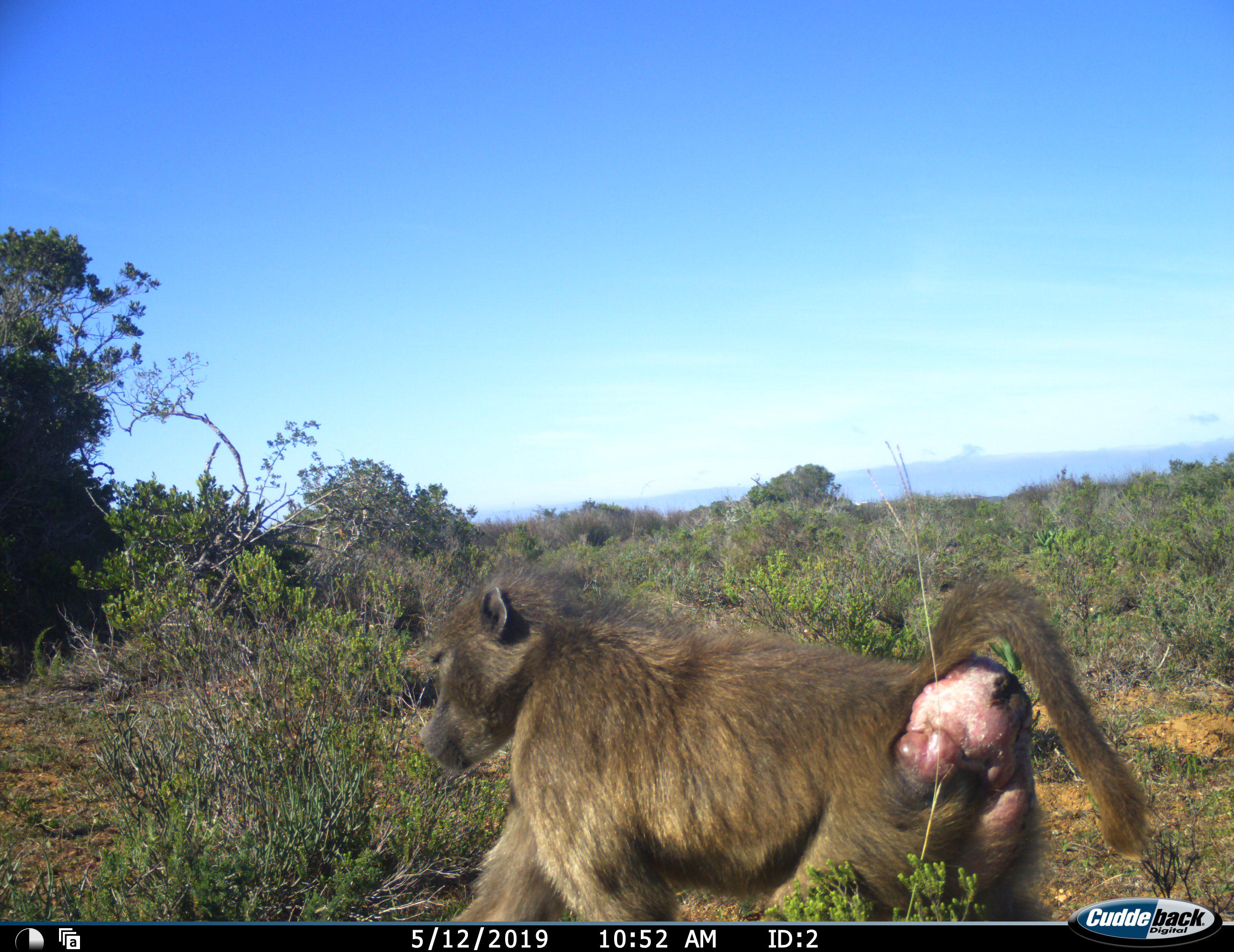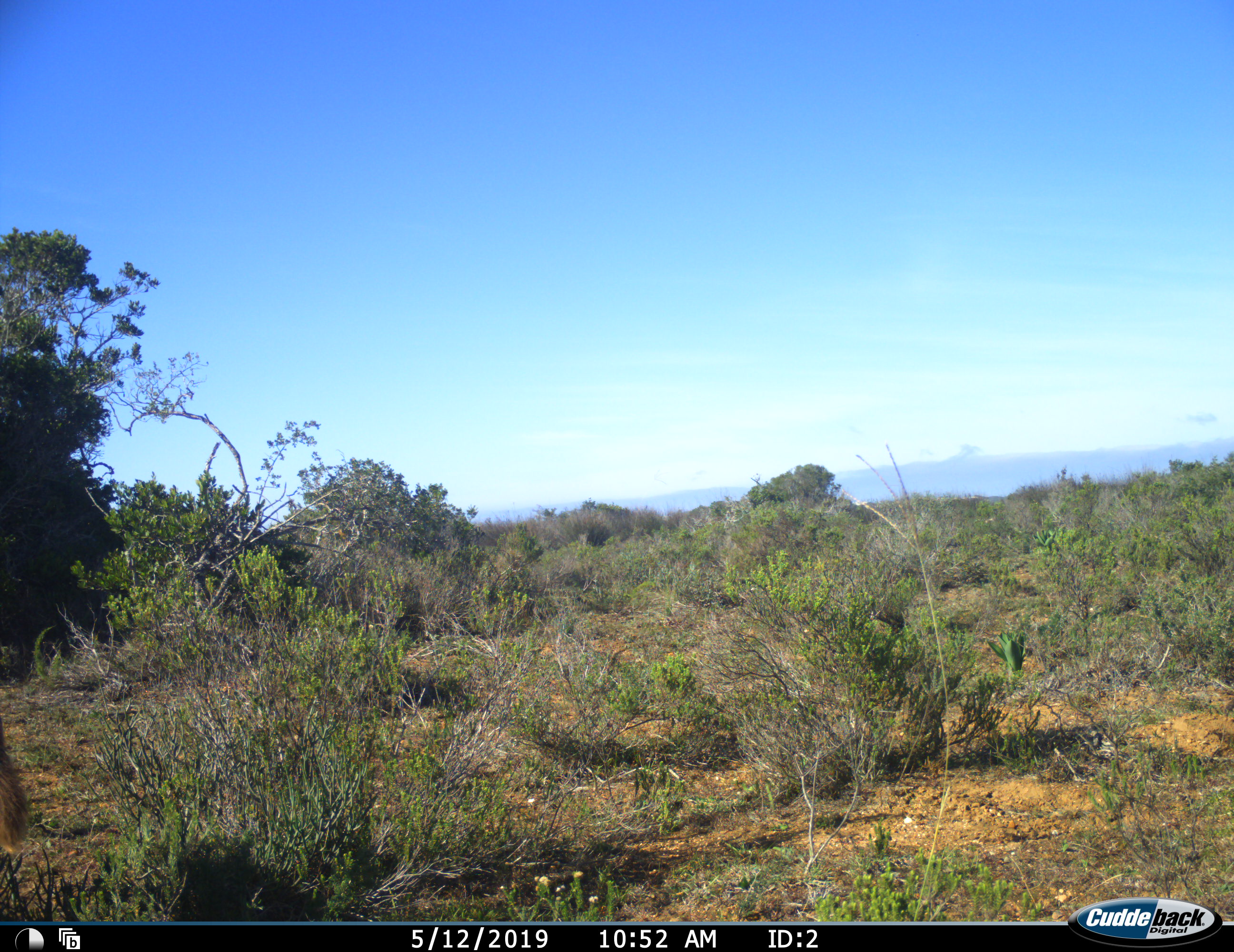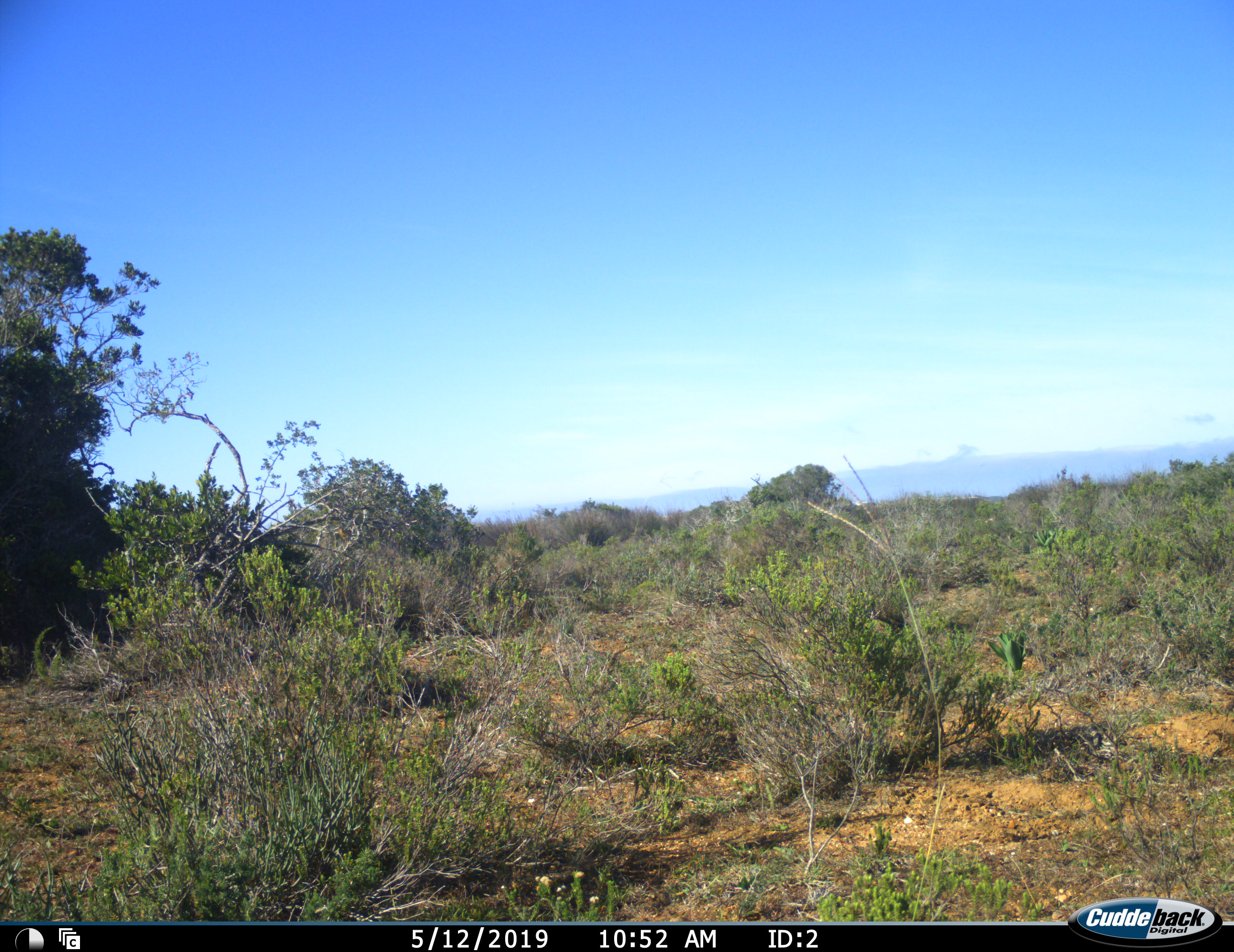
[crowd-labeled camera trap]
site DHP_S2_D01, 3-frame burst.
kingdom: Animalia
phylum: Chordata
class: Mammalia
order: Primates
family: Cercopithecidae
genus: Papio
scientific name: Papio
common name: baboon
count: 1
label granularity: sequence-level